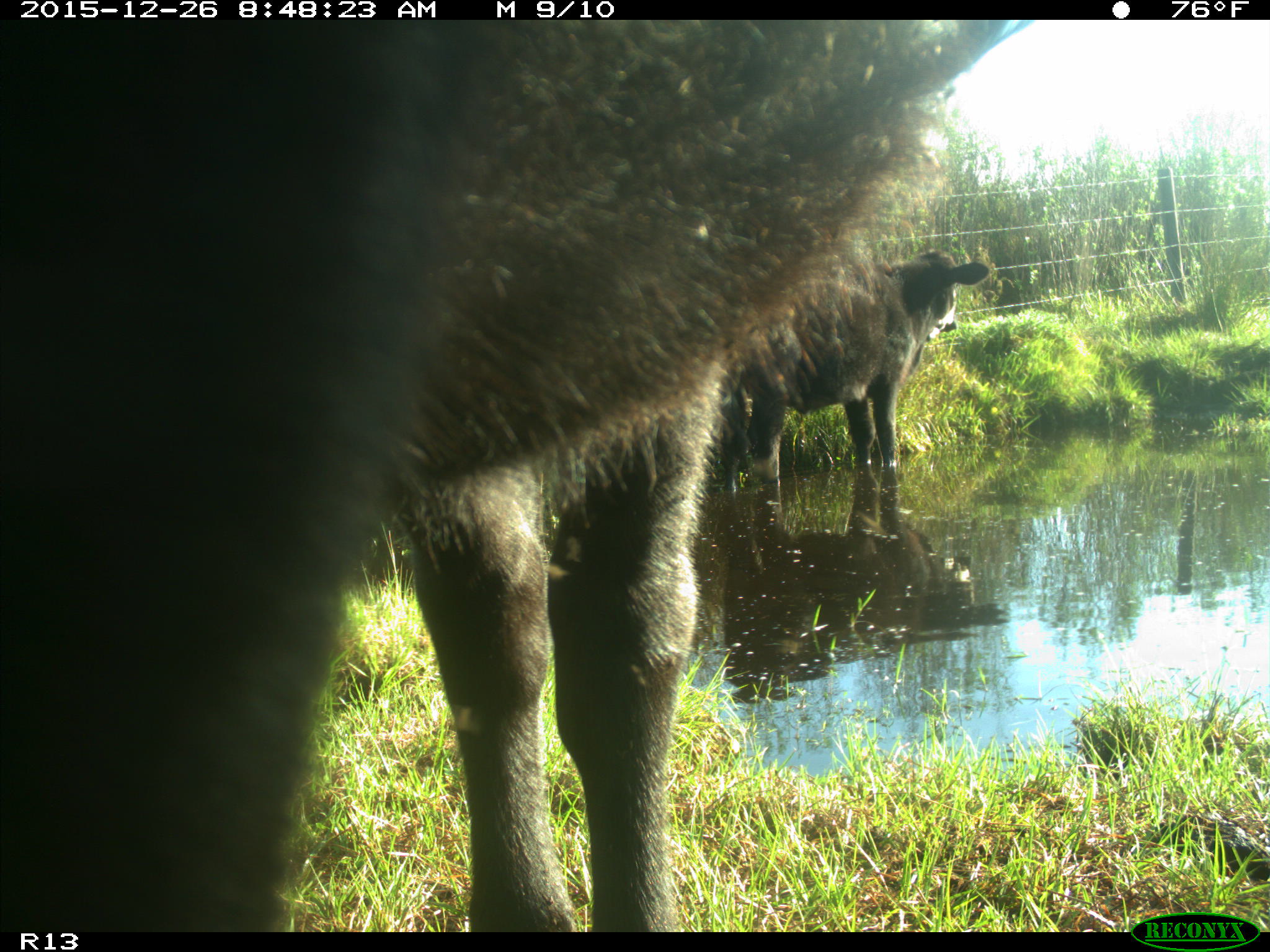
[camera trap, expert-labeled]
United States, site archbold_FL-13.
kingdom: Animalia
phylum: Chordata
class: Mammalia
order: Artiodactyla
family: Bovidae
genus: Bos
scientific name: Bos taurus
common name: domestic cow